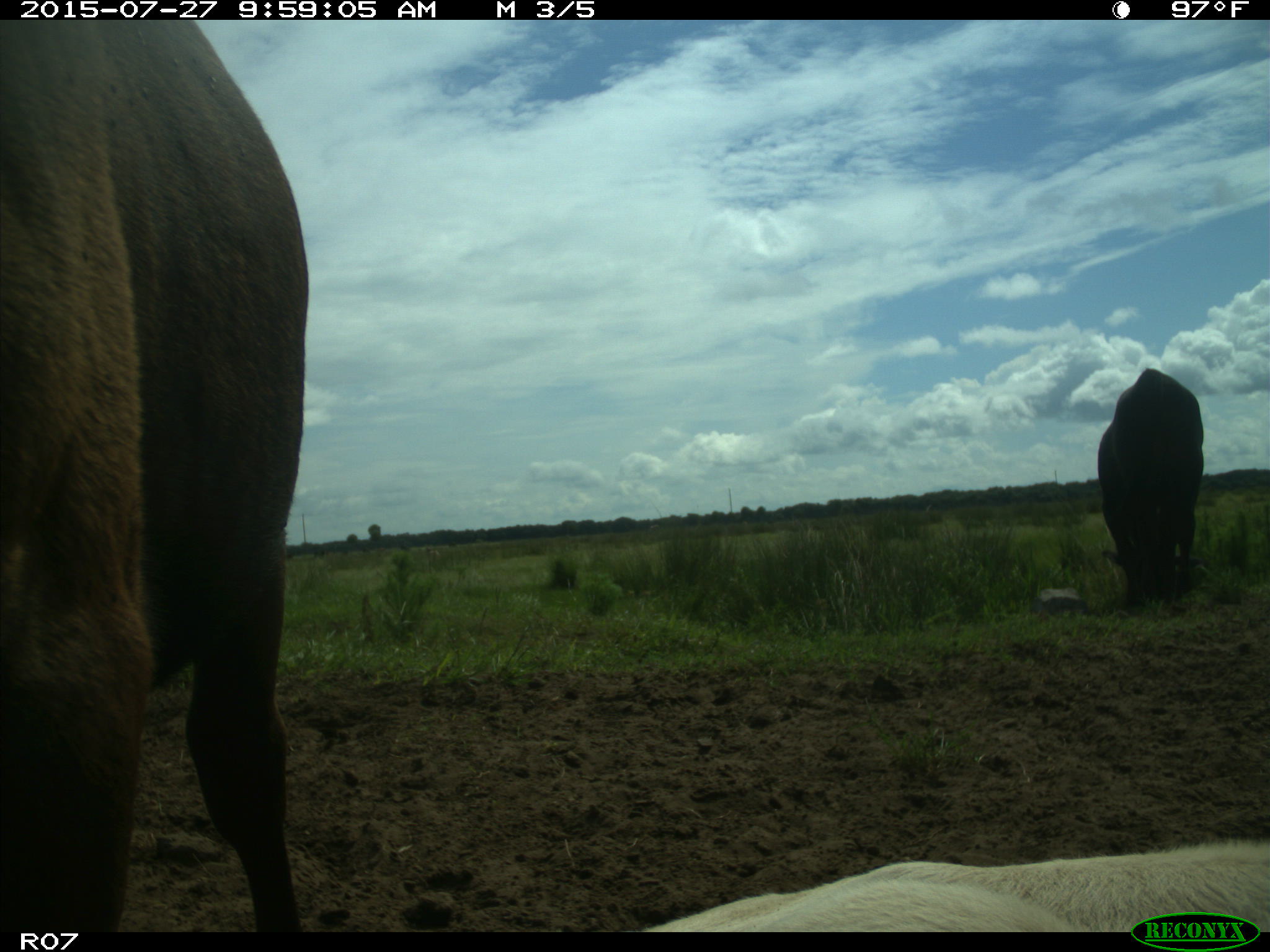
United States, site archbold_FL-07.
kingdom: Animalia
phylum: Chordata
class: Mammalia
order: Artiodactyla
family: Bovidae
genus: Bos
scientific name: Bos taurus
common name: domestic cow